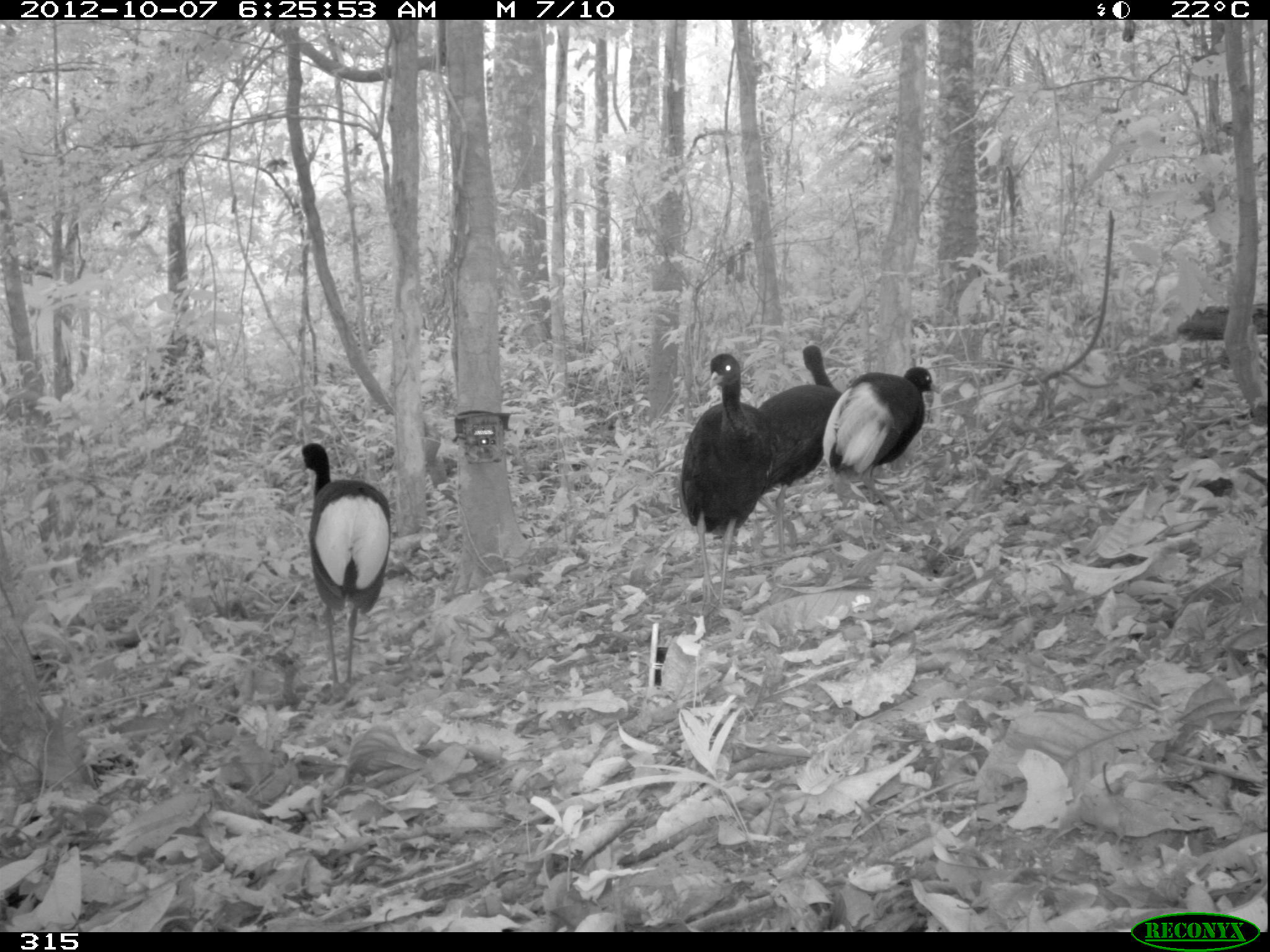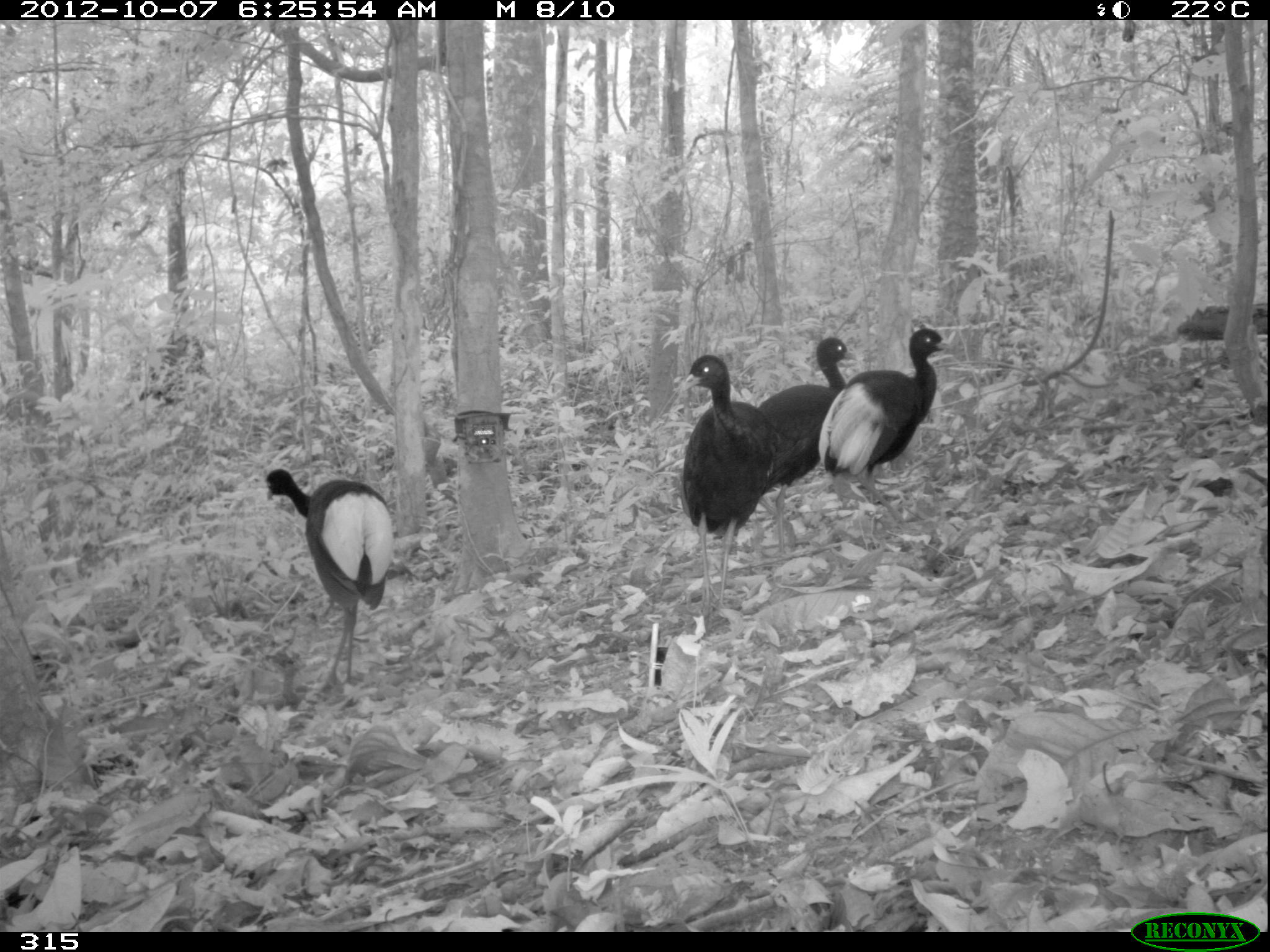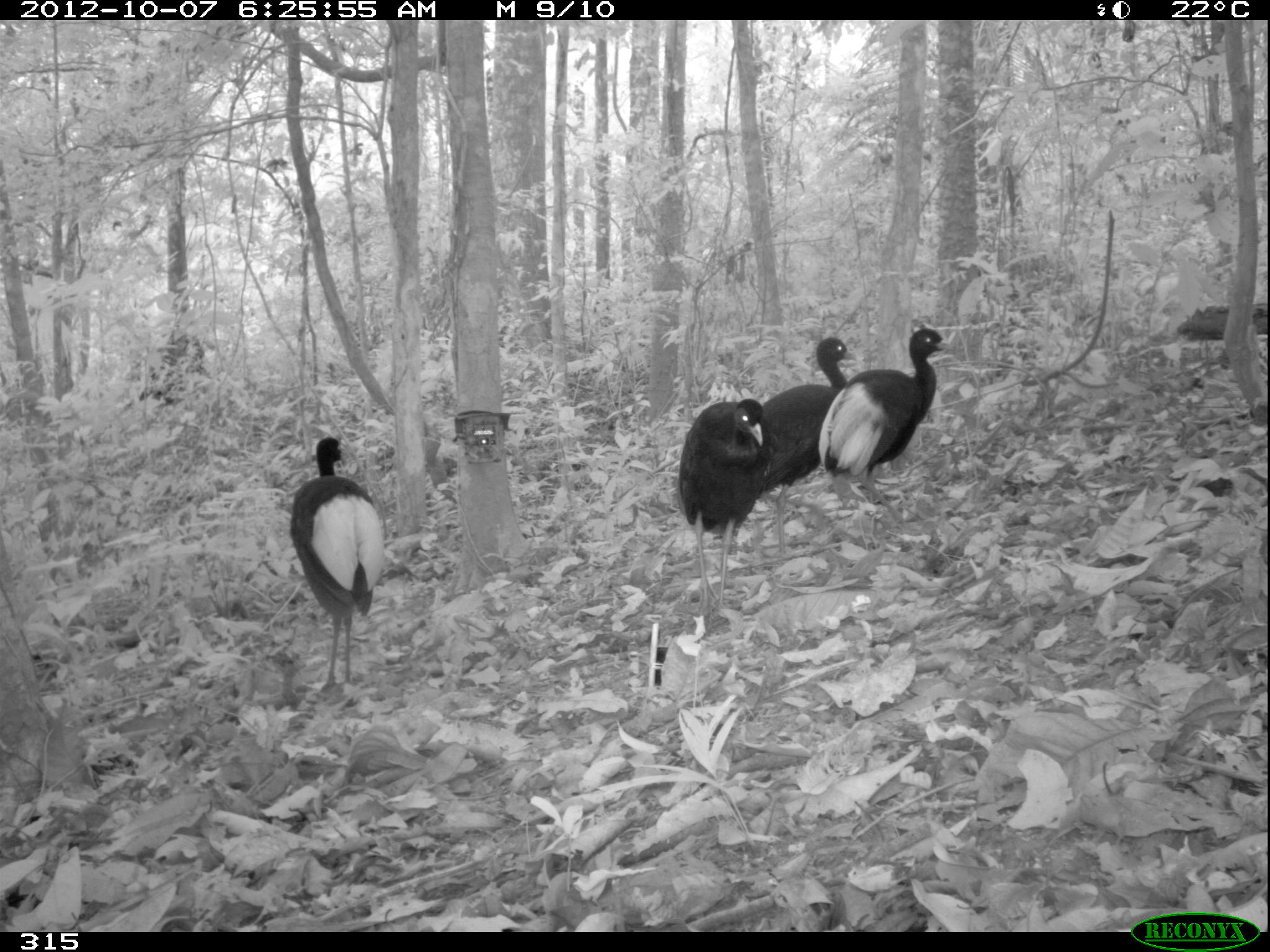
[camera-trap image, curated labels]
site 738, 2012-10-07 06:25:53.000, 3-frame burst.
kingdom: Animalia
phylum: Chordata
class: Aves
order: Gruiformes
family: Psophiidae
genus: Psophia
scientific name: Psophia leucoptera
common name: pale-winged trumpeter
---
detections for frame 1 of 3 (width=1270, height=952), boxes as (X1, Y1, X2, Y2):
psophia leucoptera: (674, 352, 781, 609); (290, 441, 391, 699); (819, 365, 940, 549); (756, 344, 842, 559)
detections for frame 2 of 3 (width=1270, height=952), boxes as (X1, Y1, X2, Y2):
psophia leucoptera: (265, 468, 393, 693); (821, 325, 954, 526); (678, 353, 781, 610); (754, 336, 858, 562)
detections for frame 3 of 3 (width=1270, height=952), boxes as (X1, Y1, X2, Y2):
psophia leucoptera: (820, 327, 953, 530); (745, 335, 859, 566); (289, 435, 385, 692); (676, 397, 773, 611)